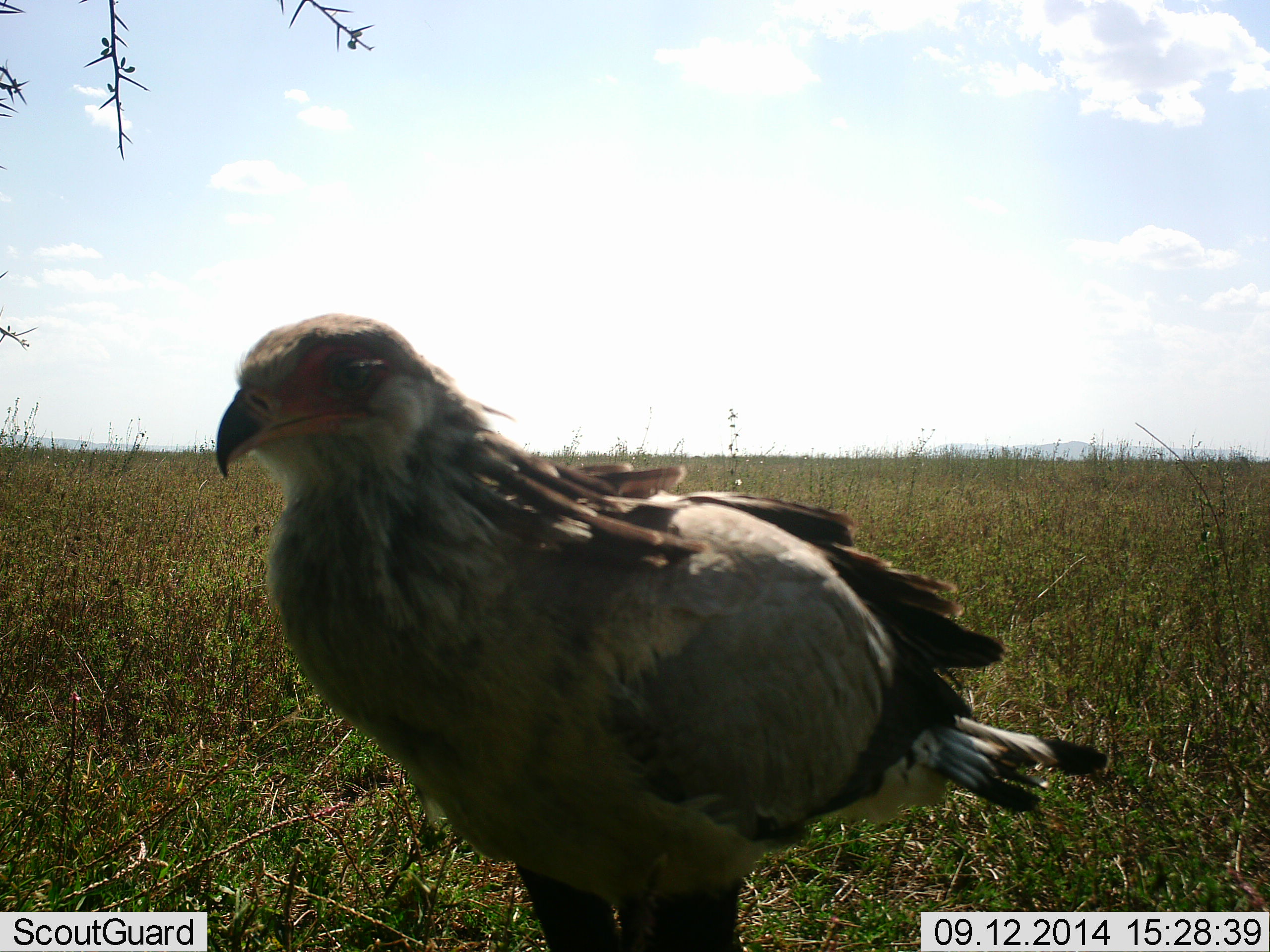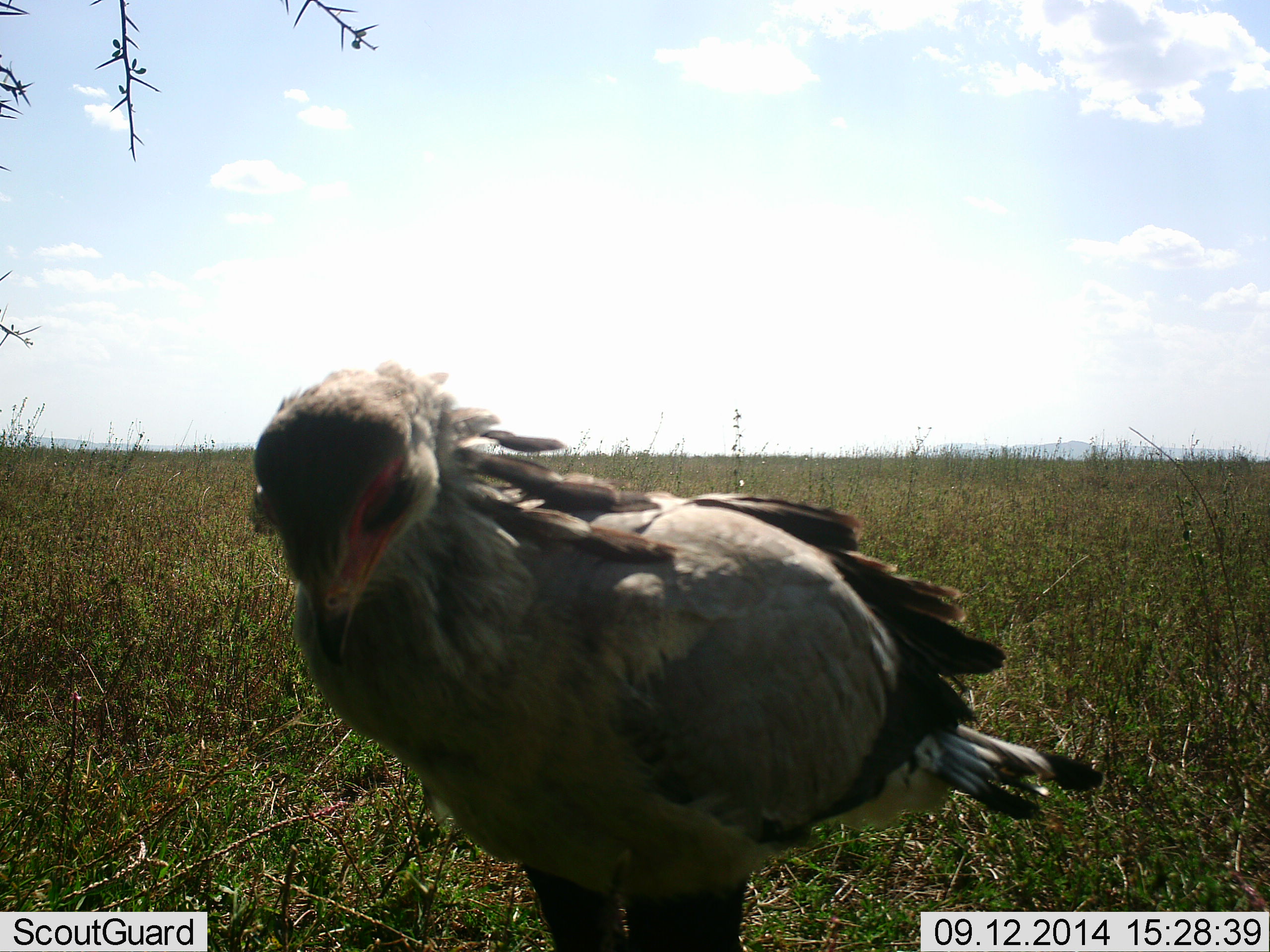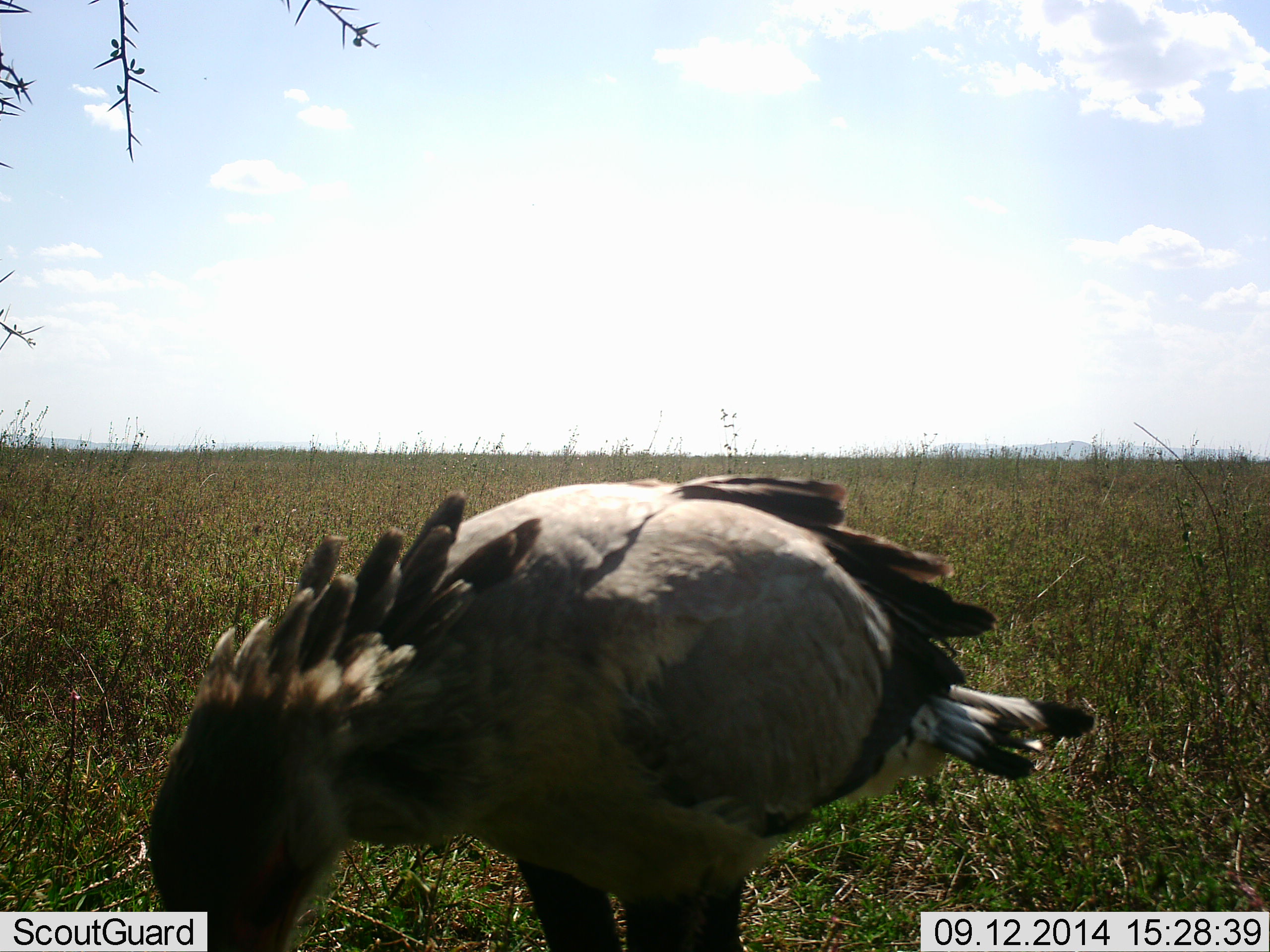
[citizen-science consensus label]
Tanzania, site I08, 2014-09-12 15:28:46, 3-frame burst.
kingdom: Animalia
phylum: Chordata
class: Aves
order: Accipitriformes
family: Sagittariidae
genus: Sagittarius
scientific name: Sagittarius serpentarius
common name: secretary bird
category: secretarybird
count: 1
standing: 100%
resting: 0%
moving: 0%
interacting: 10%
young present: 0%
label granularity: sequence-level